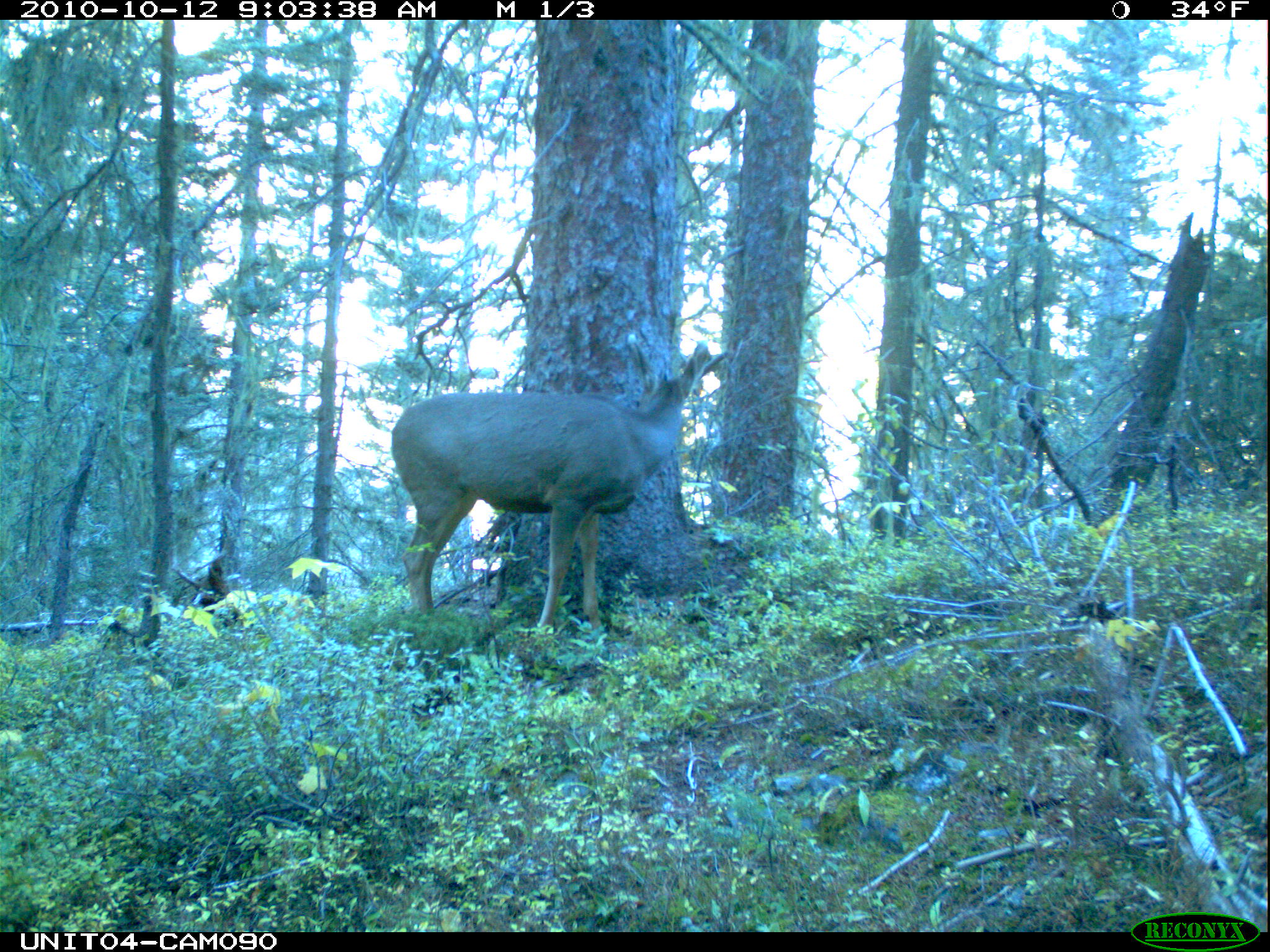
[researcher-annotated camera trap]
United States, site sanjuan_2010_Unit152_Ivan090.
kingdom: Animalia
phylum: Chordata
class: Mammalia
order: Artiodactyla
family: Cervidae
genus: Odocoileus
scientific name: Odocoileus hemionus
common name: mule deer